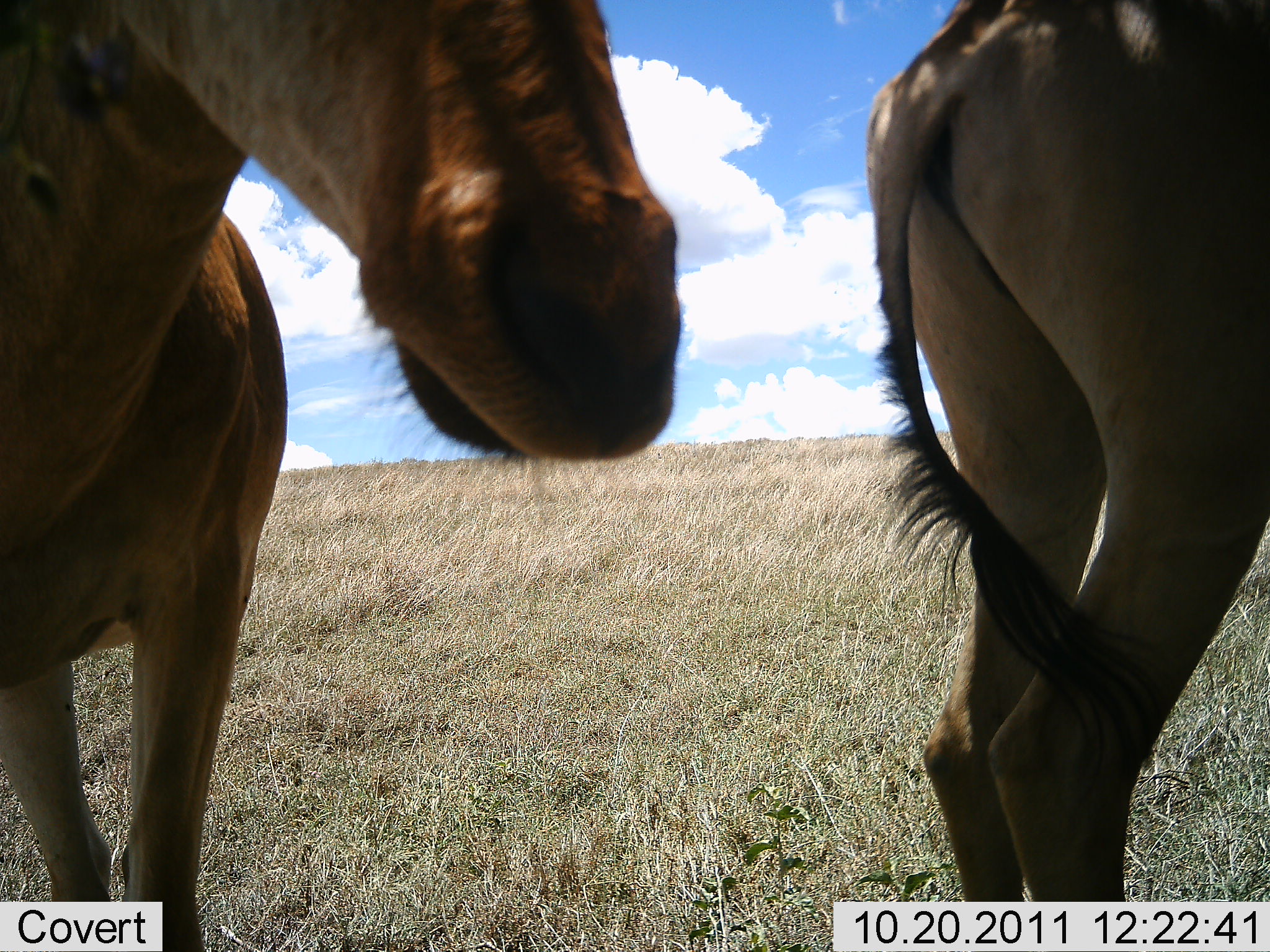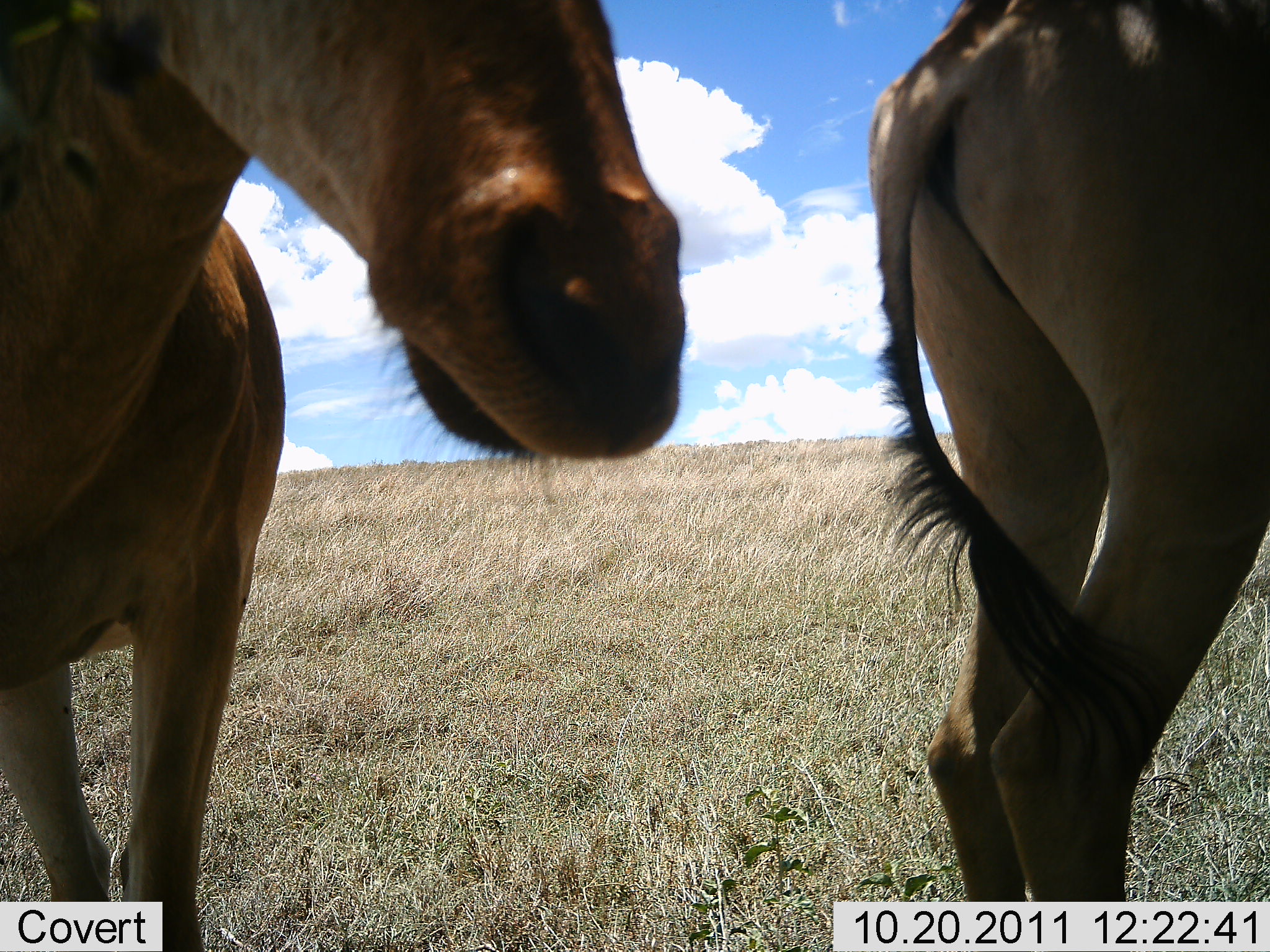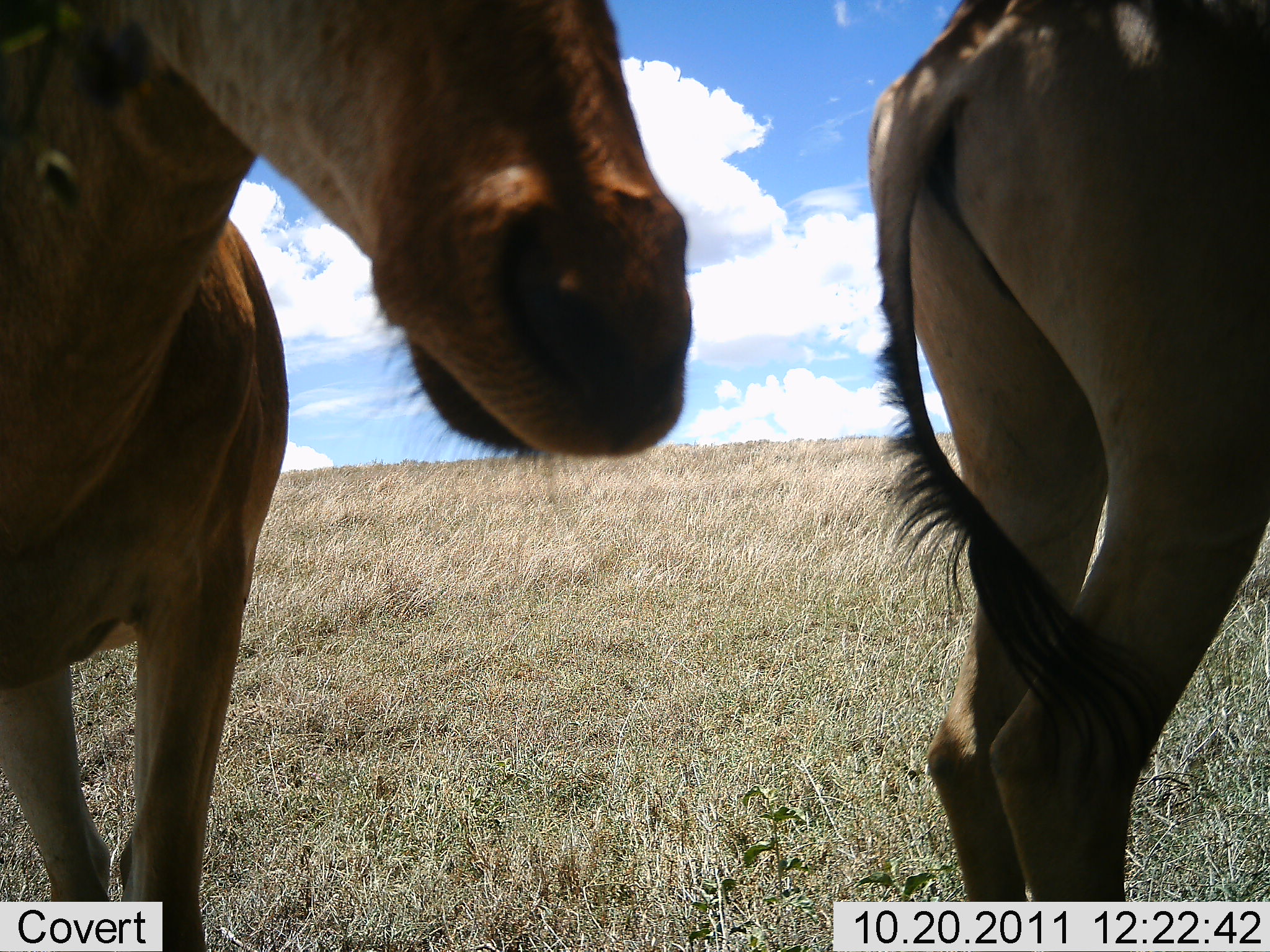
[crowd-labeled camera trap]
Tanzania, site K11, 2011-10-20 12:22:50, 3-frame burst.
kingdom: Animalia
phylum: Chordata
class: Mammalia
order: Artiodactyla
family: Bovidae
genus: Alcelaphus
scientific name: Alcelaphus buselaphus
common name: hartebeest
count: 2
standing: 92%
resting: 8%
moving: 0%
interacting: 0%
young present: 0%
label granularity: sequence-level